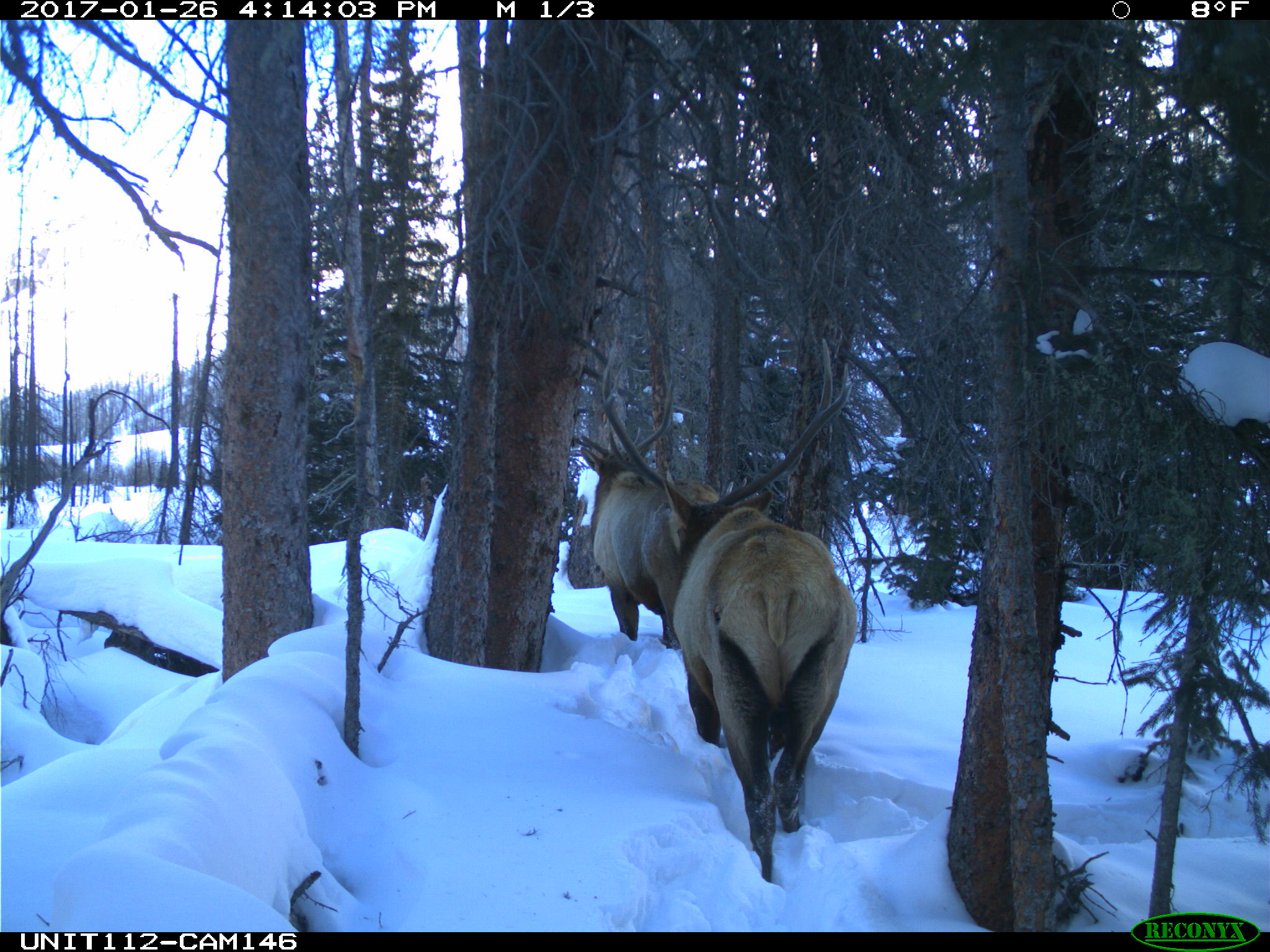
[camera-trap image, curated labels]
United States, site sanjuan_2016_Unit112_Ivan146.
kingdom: Animalia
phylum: Chordata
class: Mammalia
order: Artiodactyla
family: Cervidae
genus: Cervus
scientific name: Cervus elaphus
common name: red deer